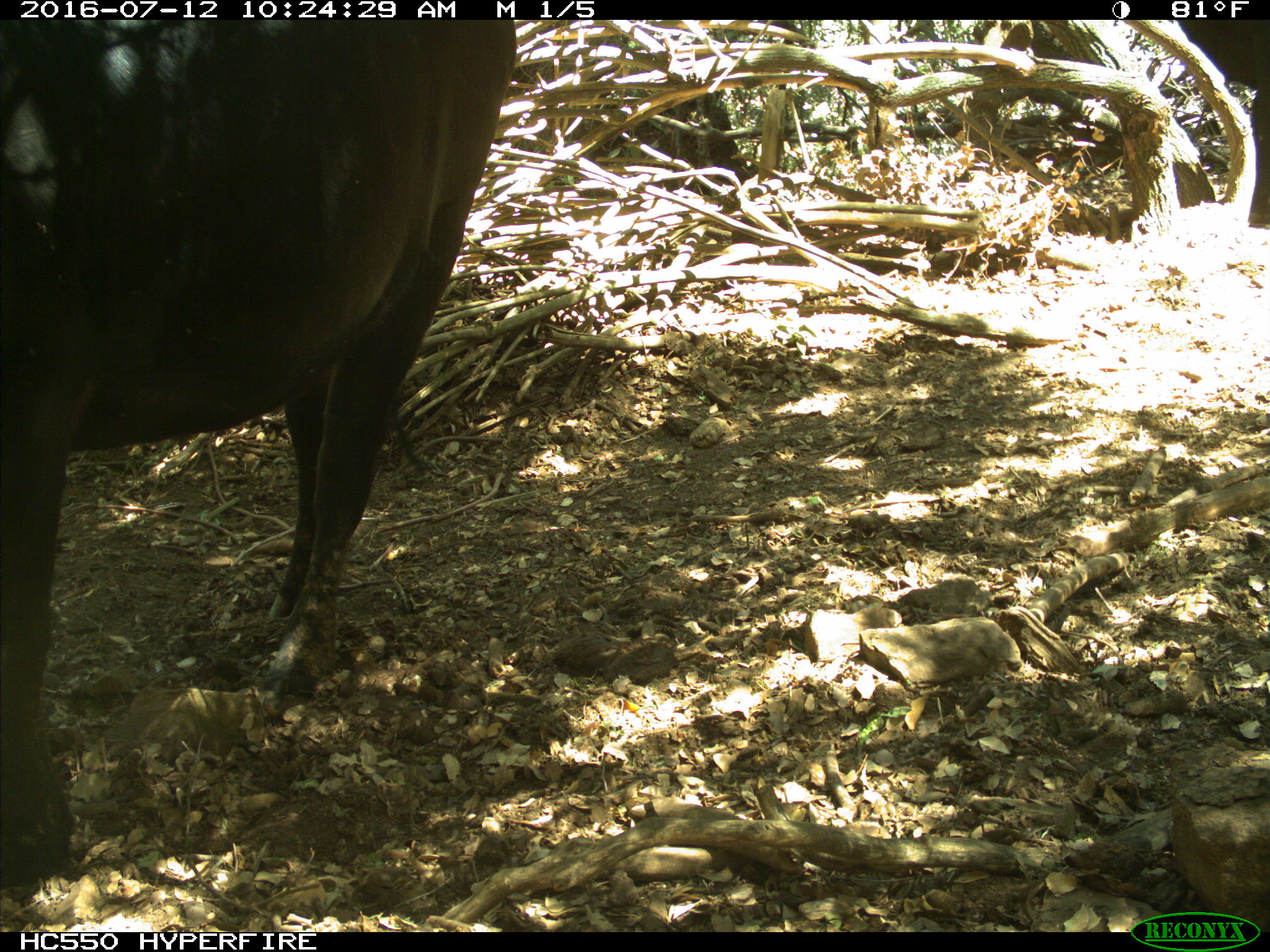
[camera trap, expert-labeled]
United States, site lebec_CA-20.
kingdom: Animalia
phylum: Chordata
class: Mammalia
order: Artiodactyla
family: Bovidae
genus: Bos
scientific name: Bos taurus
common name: domestic cow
Bos taurus (domestic cow).